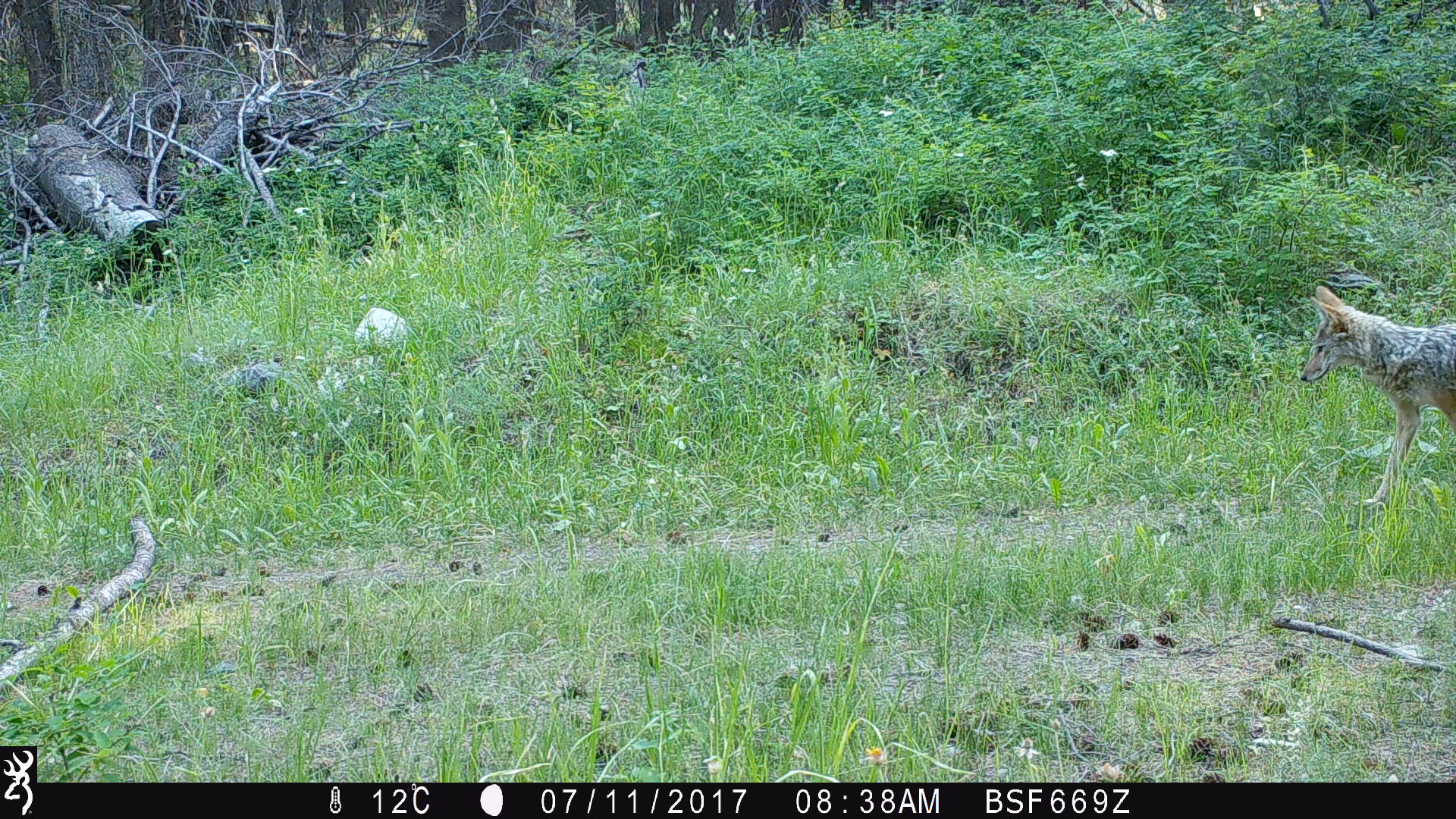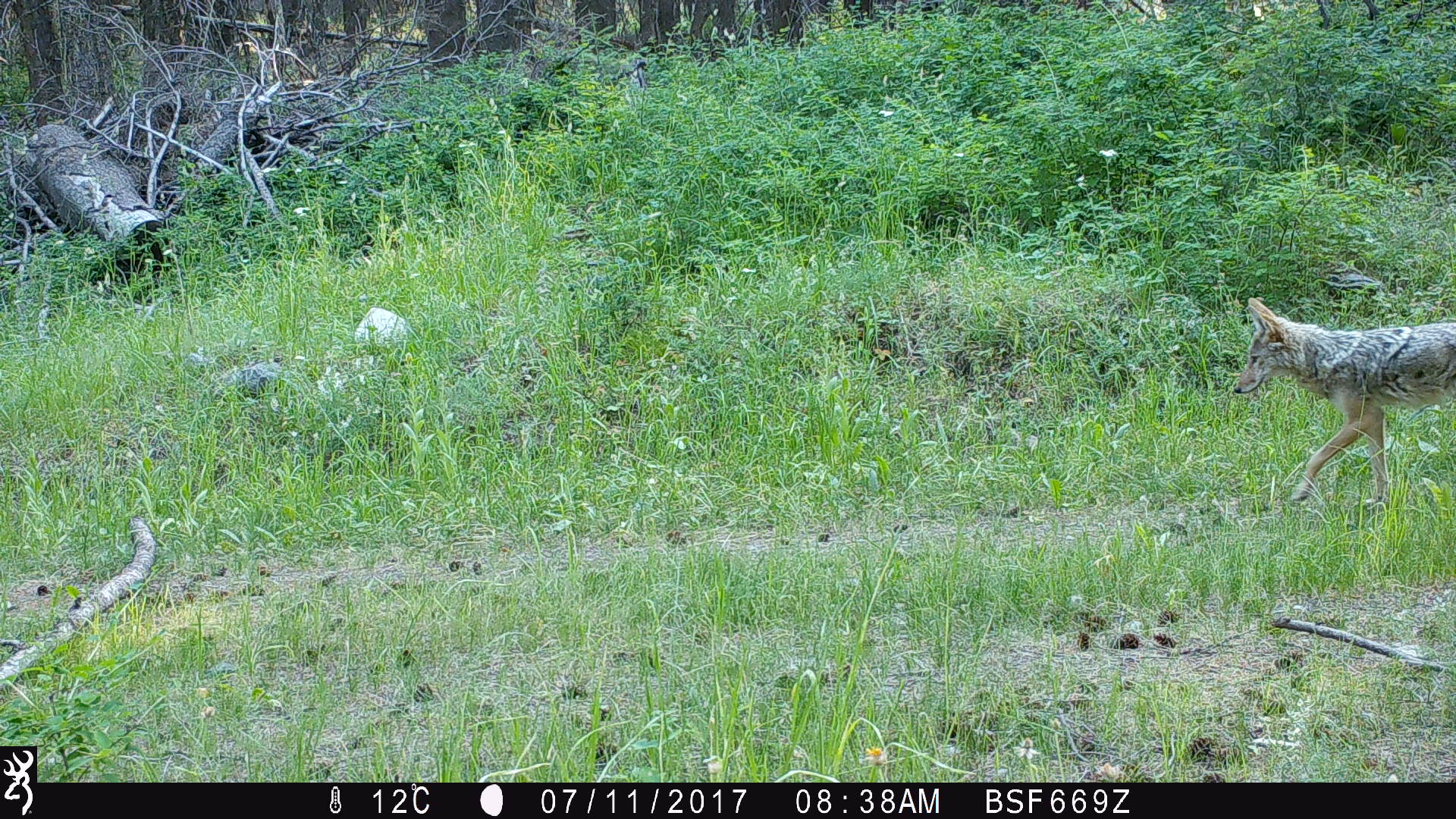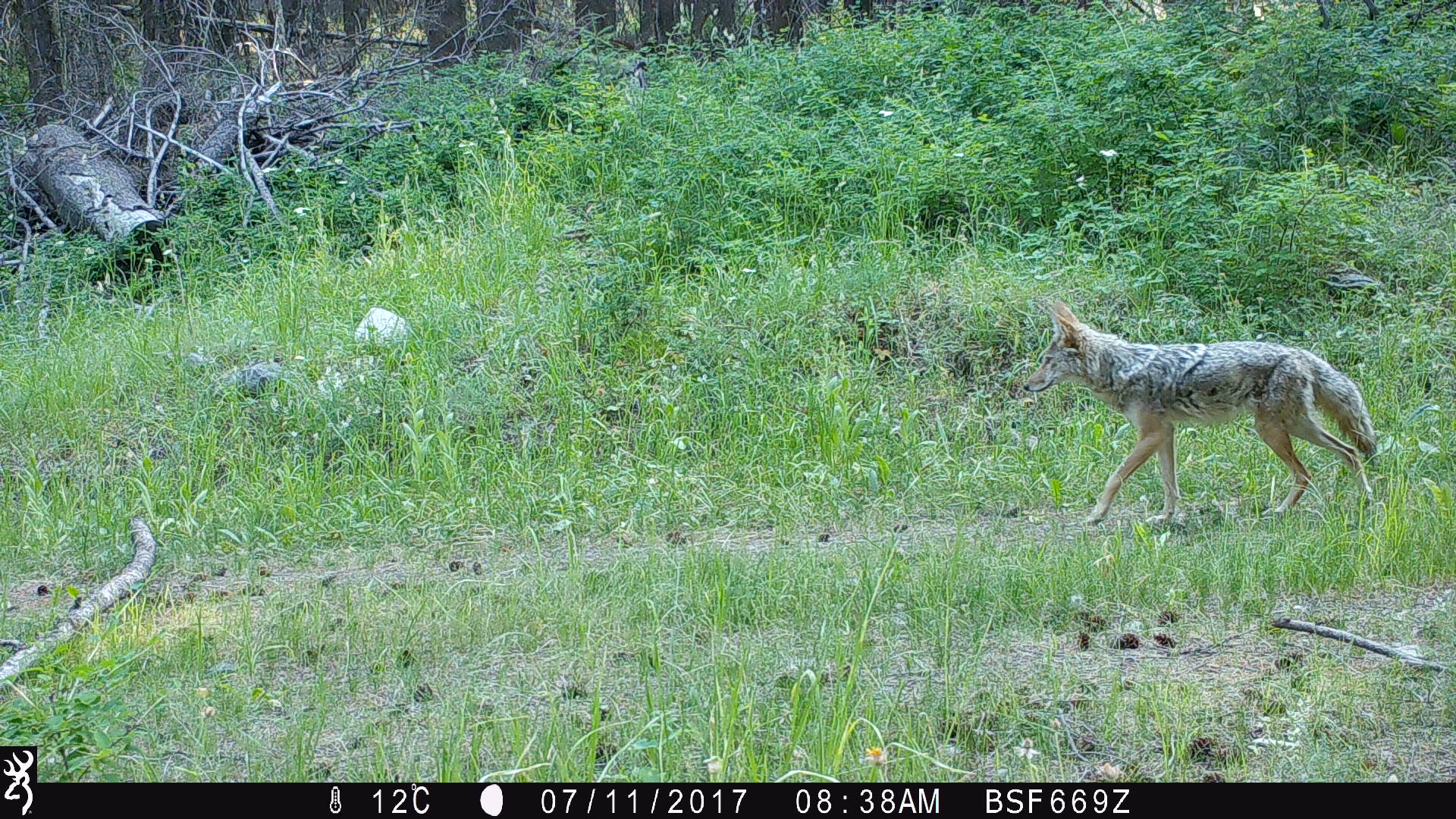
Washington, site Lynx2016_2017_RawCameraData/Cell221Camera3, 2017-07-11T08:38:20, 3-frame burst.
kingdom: Animalia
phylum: Chordata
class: Mammalia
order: Carnivora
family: Canidae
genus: Canis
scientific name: Canis latrans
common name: coyote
Canis latrans (coyote). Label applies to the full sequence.